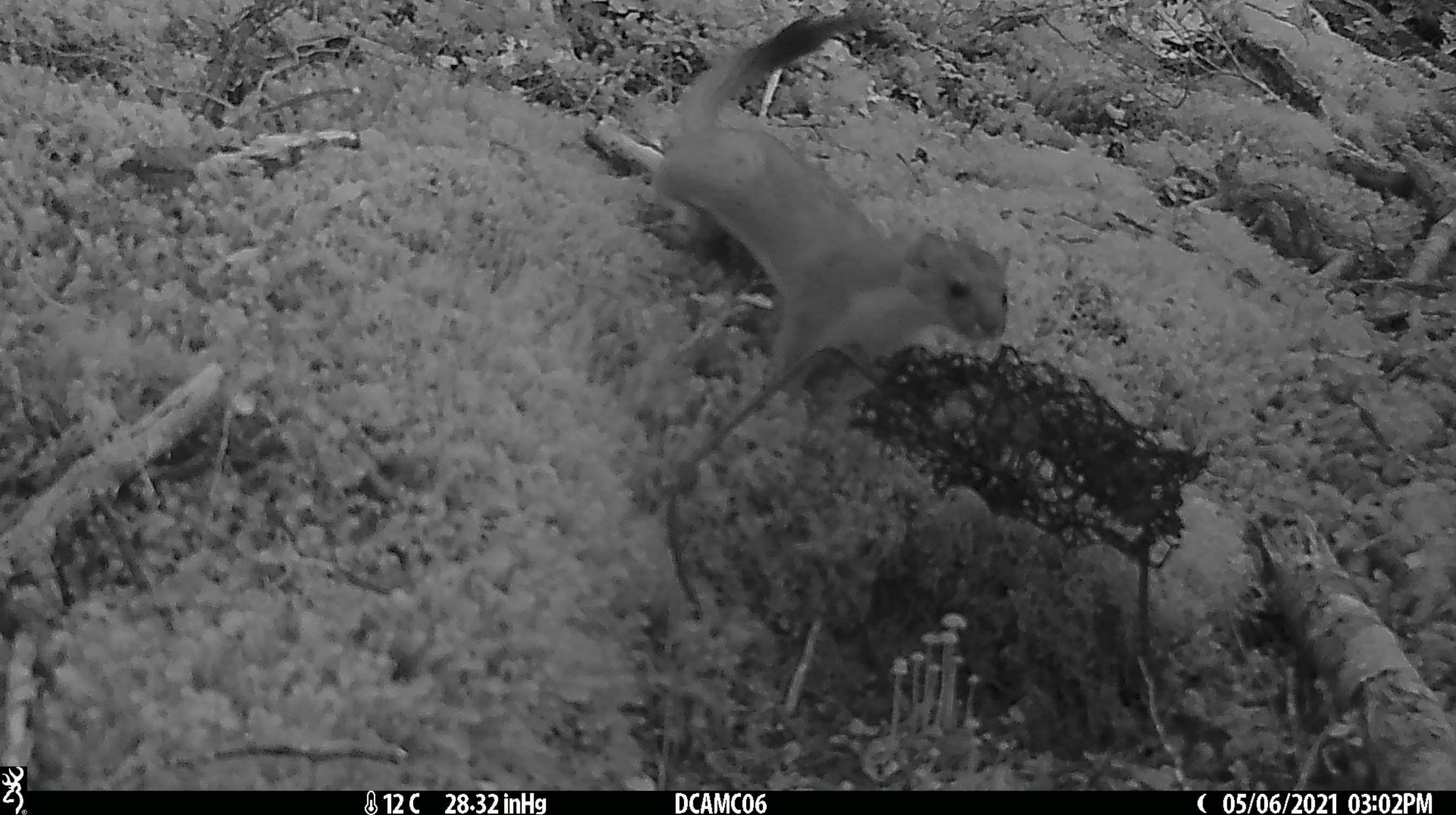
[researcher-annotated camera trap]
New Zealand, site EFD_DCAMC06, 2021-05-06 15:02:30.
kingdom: Animalia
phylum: Chordata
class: Mammalia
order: Carnivora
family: Mustelidae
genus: Mustela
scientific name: Mustela erminea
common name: stoat